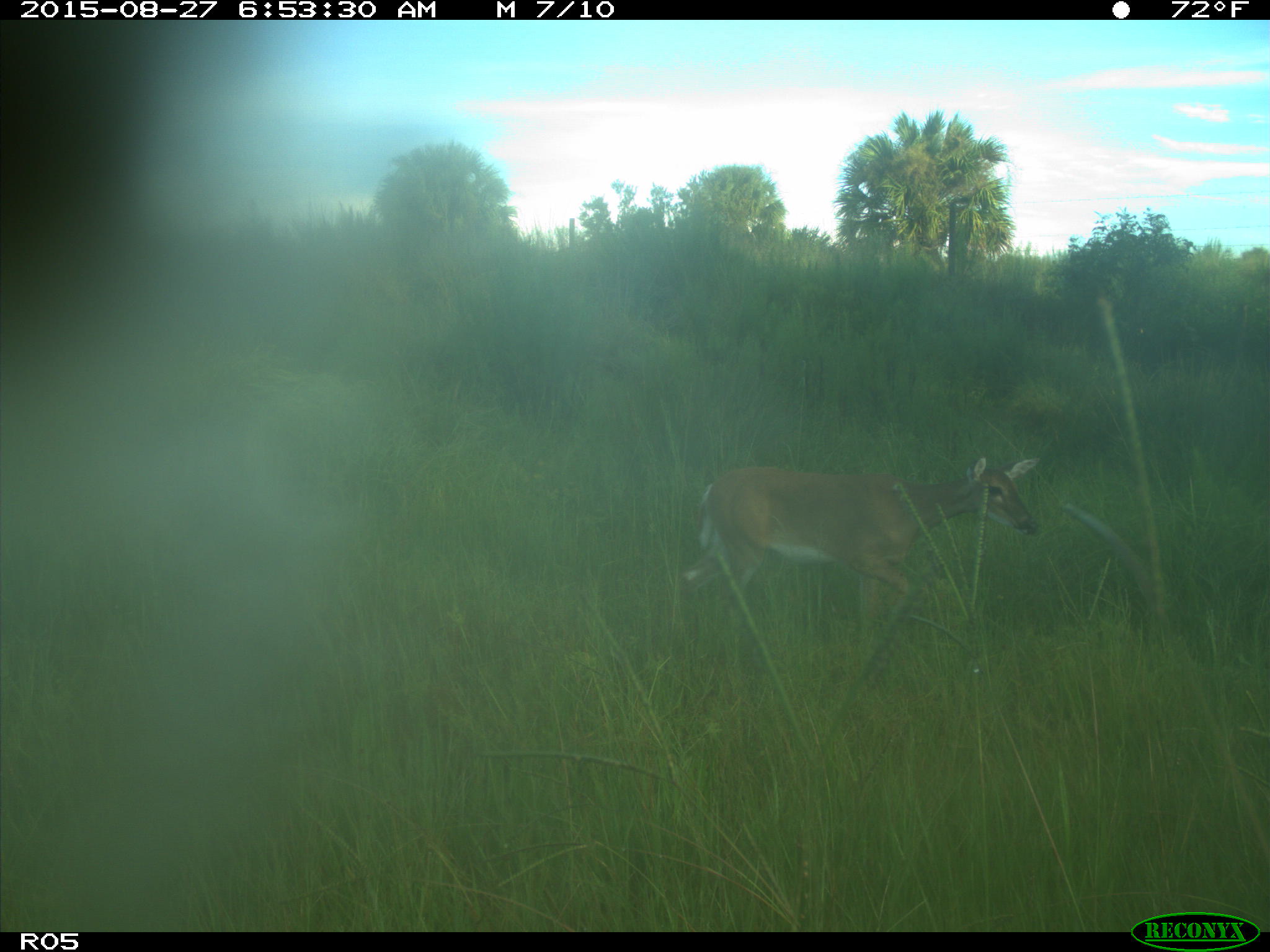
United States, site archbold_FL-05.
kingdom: Animalia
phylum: Chordata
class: Mammalia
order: Artiodactyla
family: Cervidae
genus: Odocoileus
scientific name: Odocoileus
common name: deer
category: unidentified deer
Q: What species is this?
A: Unidentified deer (deer) (Odocoileus).